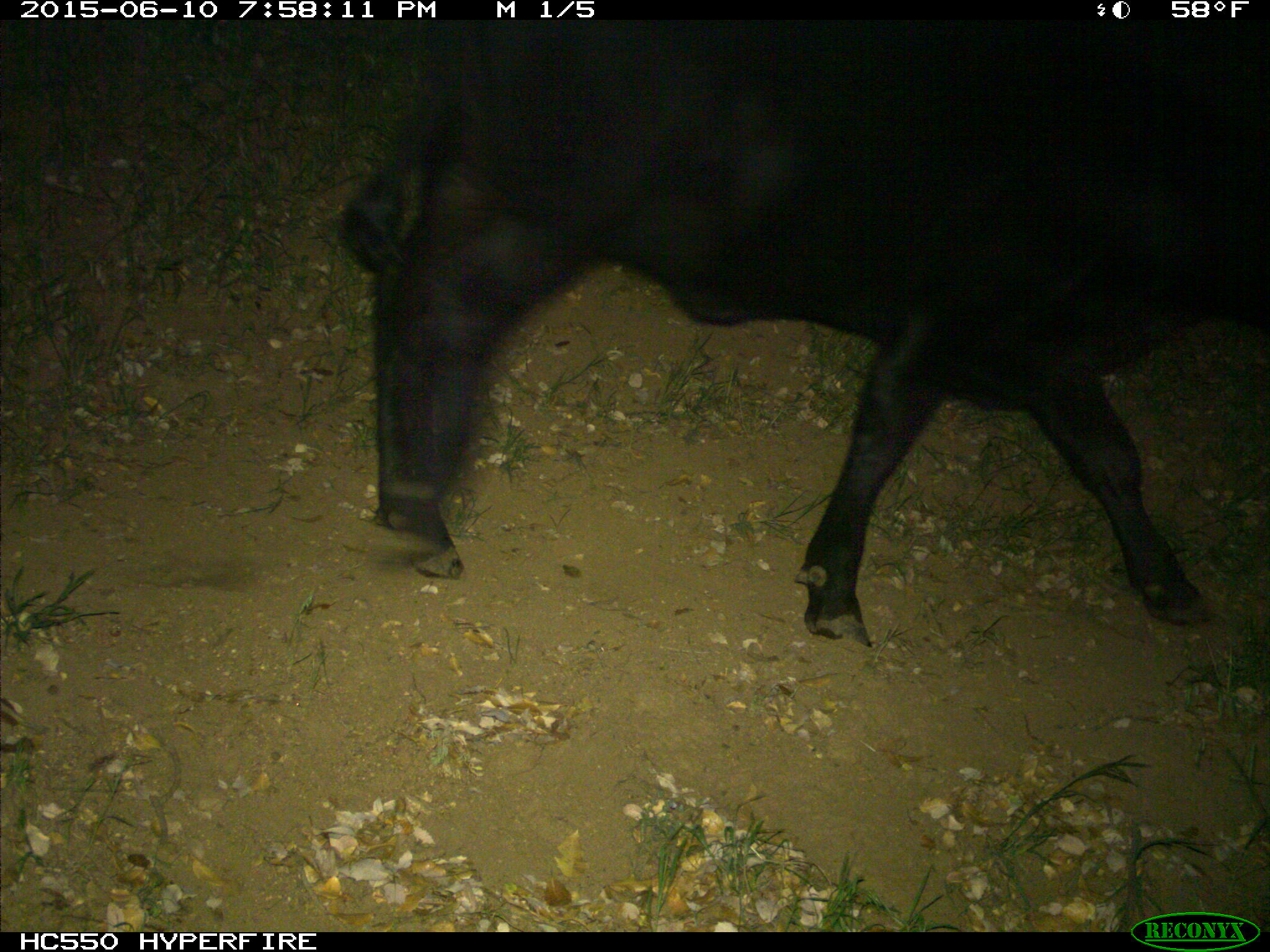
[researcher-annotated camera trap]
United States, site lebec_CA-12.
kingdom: Animalia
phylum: Chordata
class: Mammalia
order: Artiodactyla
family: Bovidae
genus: Bos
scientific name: Bos taurus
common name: domestic cow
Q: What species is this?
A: Bos taurus (domestic cow).